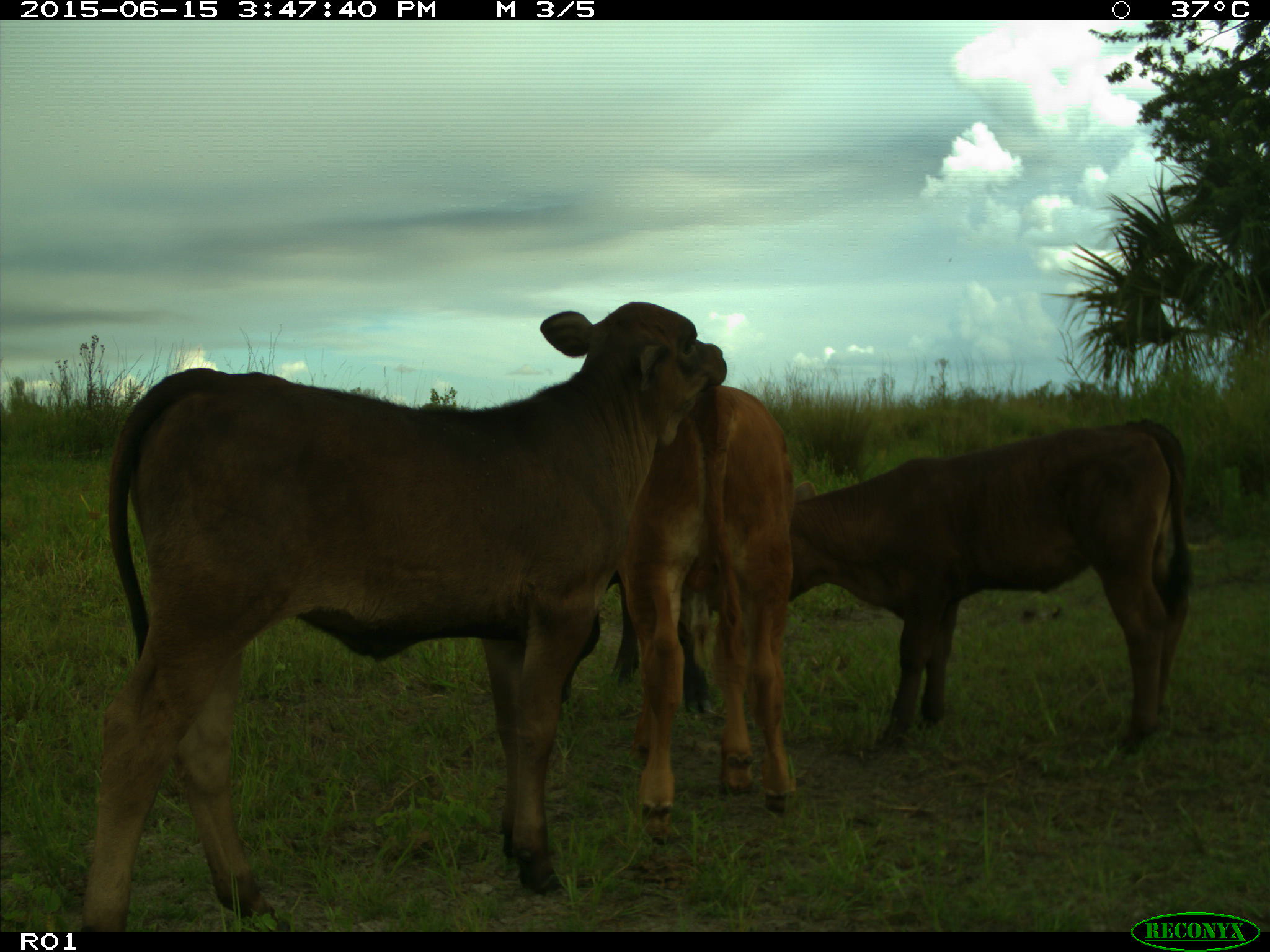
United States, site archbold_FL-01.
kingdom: Animalia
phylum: Chordata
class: Mammalia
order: Artiodactyla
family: Bovidae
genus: Bos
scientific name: Bos taurus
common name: domestic cow